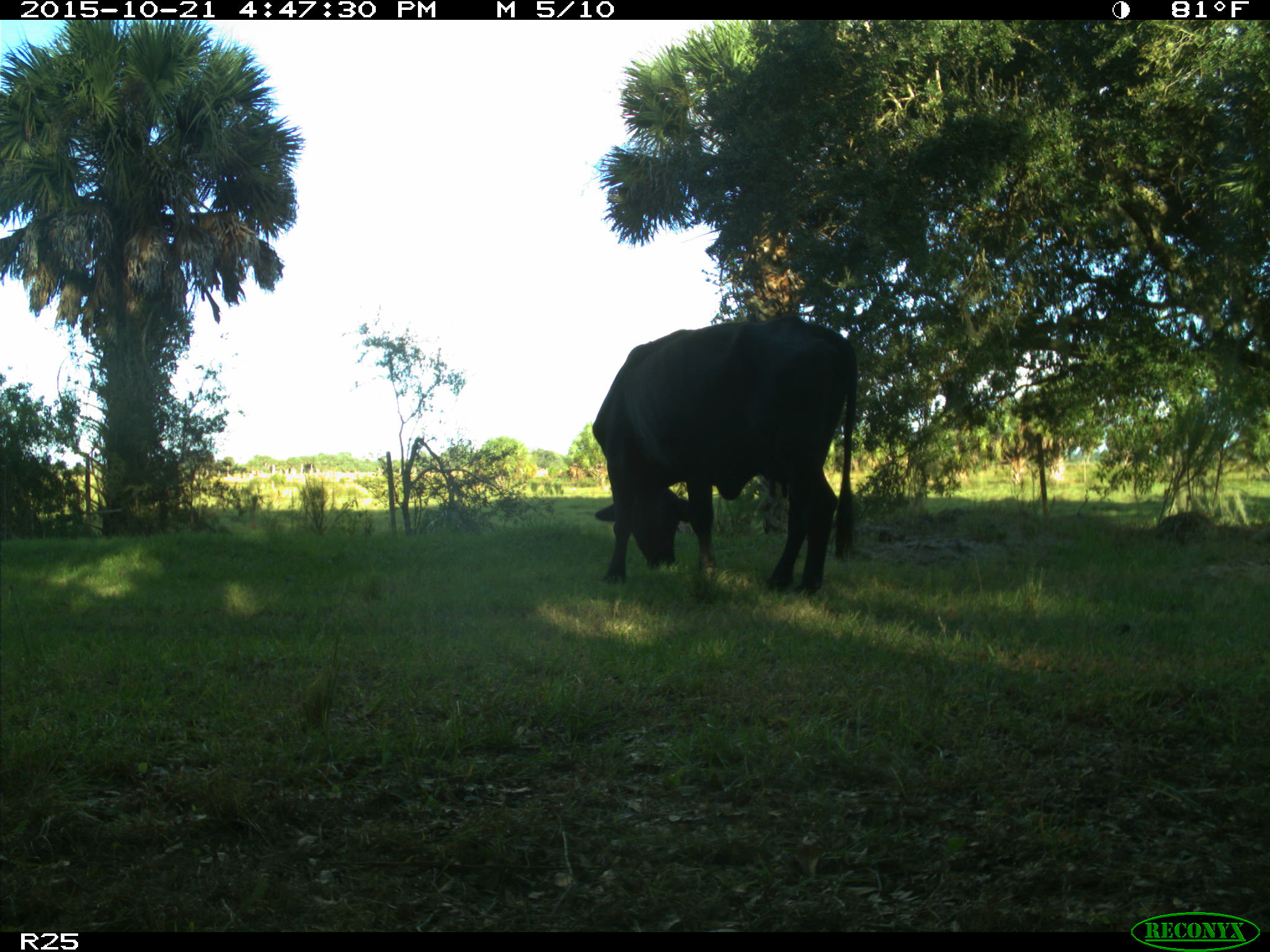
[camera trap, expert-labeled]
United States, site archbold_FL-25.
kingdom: Animalia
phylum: Chordata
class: Mammalia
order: Artiodactyla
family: Bovidae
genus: Bos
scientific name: Bos taurus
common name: domestic cow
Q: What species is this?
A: Bos taurus (domestic cow).